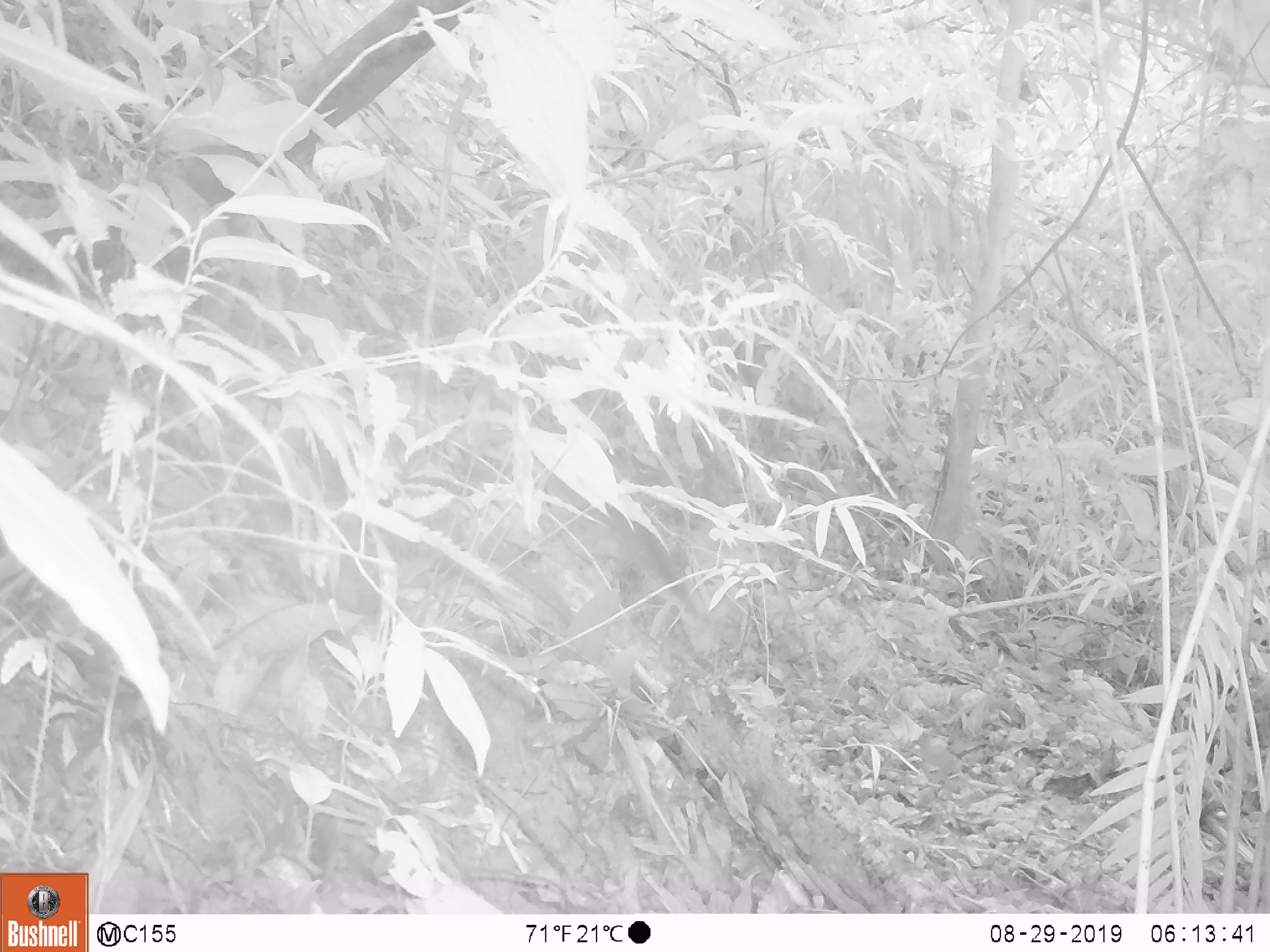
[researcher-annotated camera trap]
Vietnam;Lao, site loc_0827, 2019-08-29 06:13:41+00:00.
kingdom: Animalia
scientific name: Animalia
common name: animal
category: unidentified small animal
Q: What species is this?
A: Unidentified small animal (animal) (Animalia).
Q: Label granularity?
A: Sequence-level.